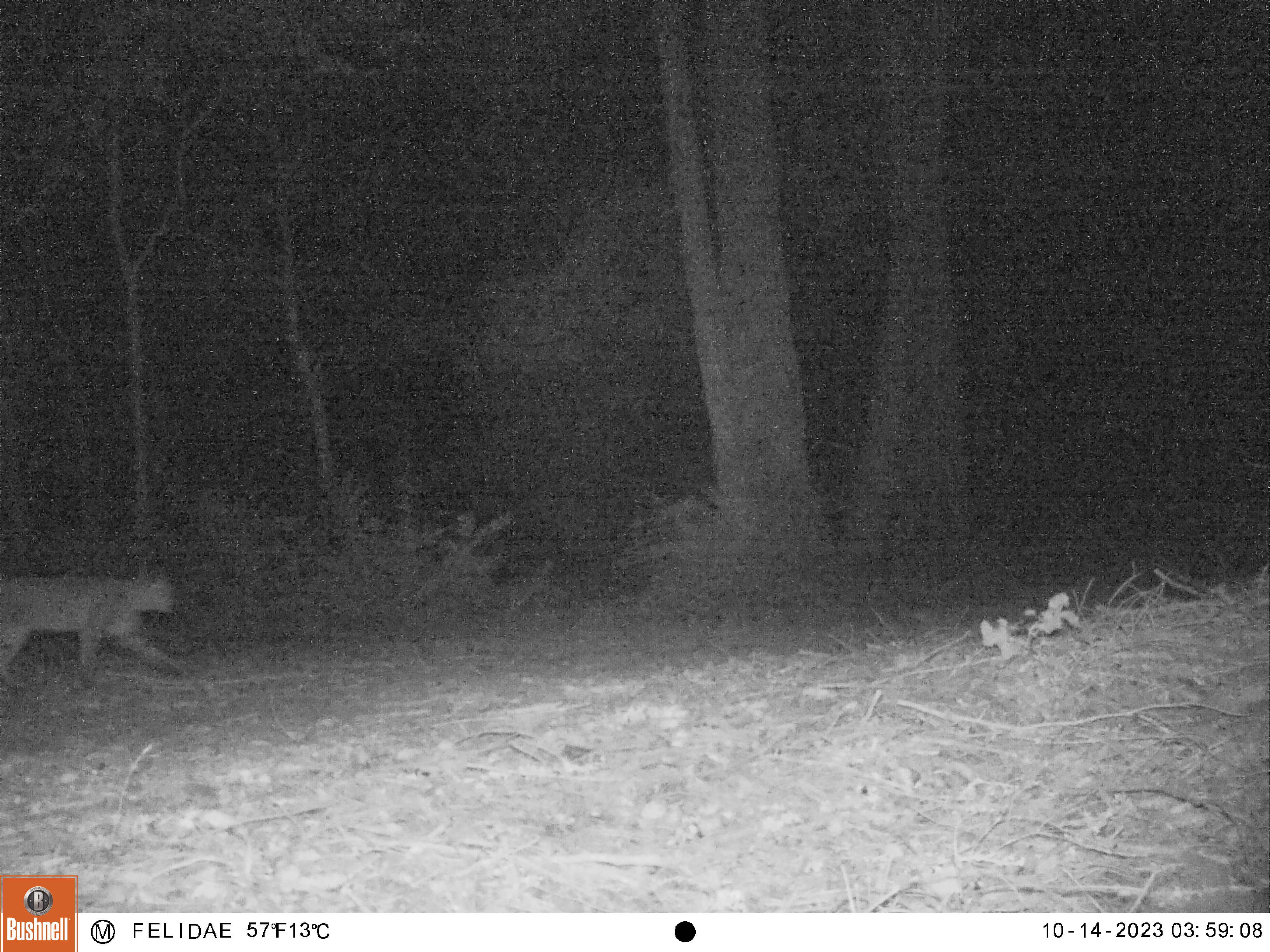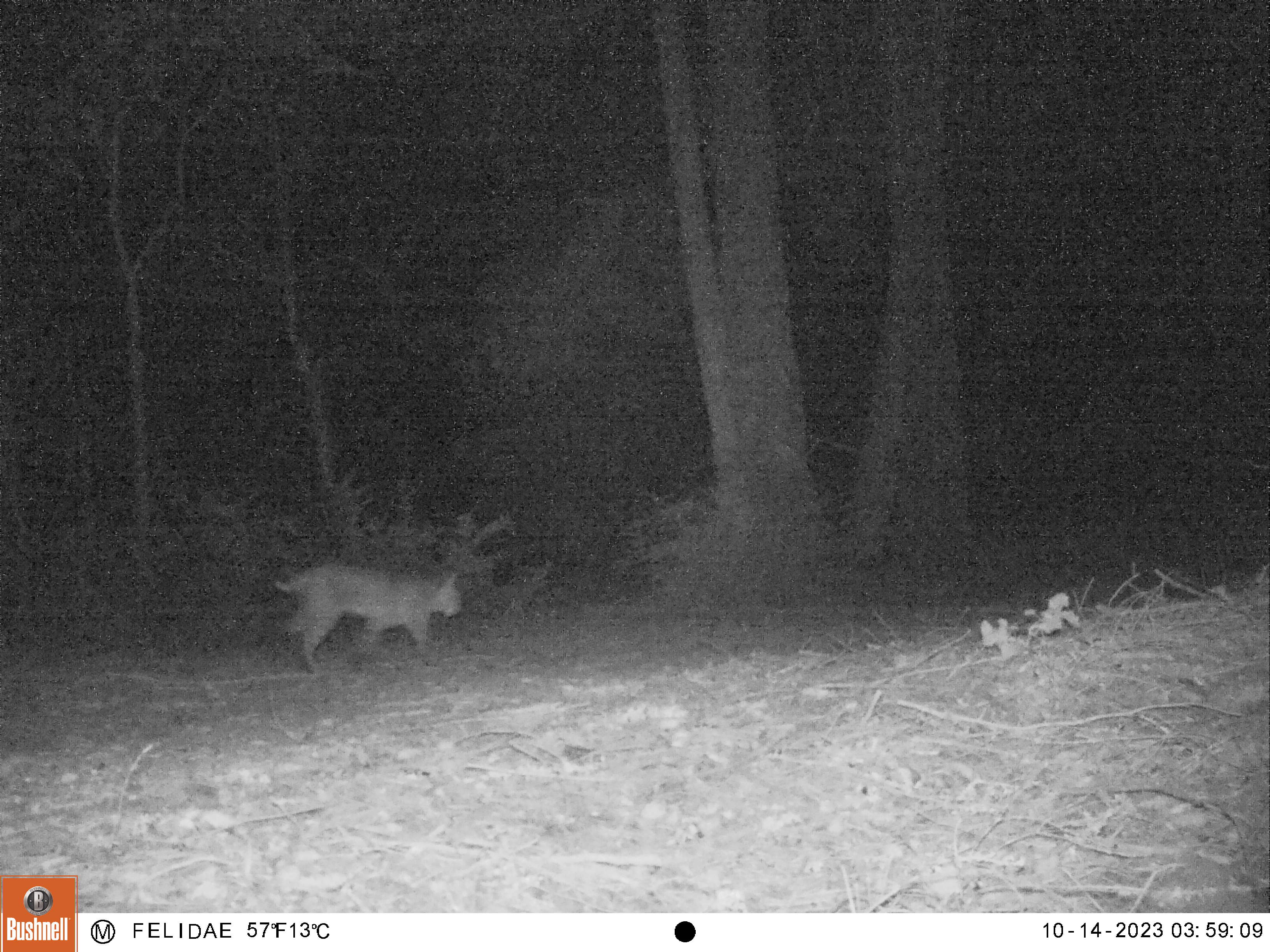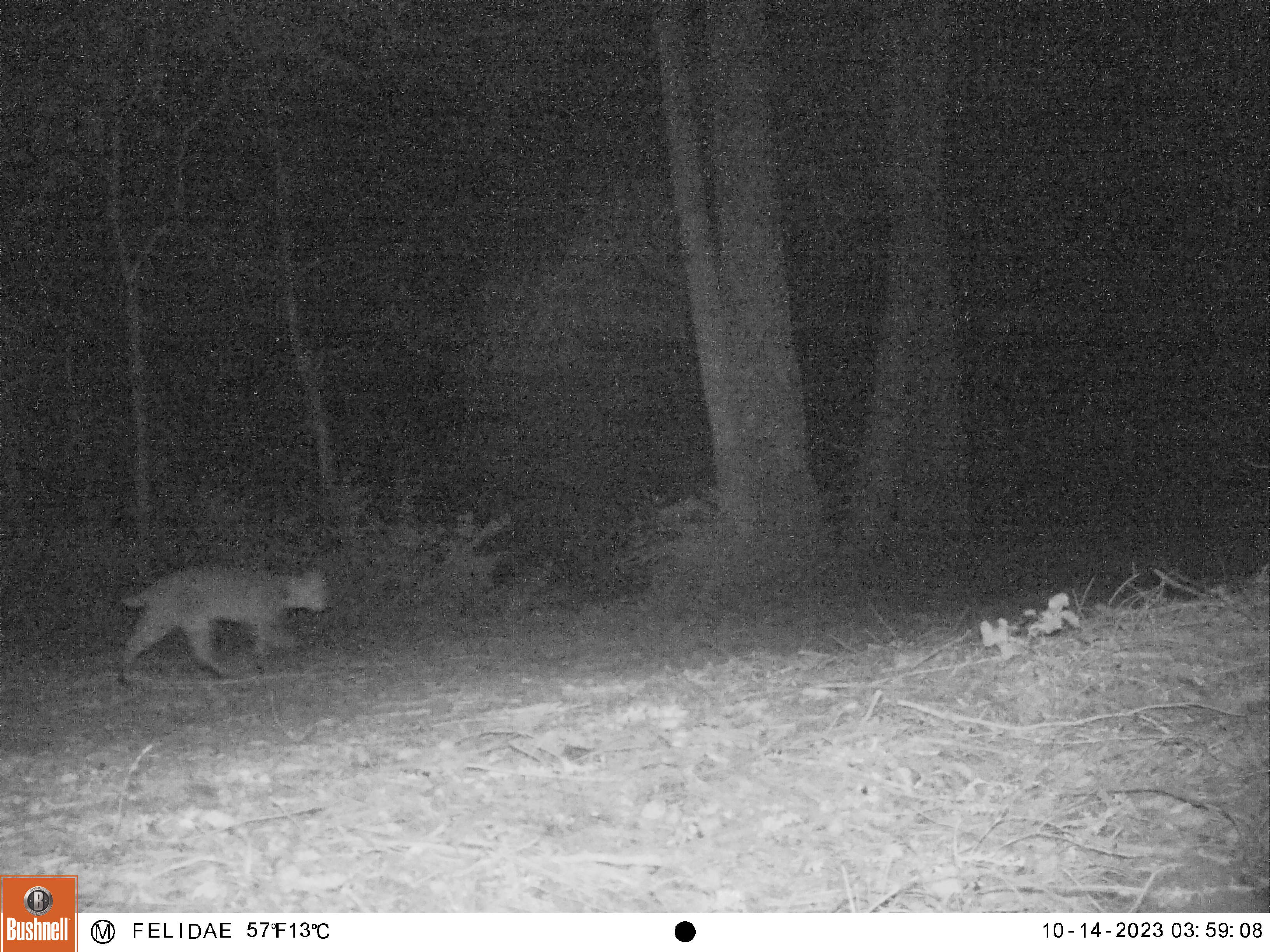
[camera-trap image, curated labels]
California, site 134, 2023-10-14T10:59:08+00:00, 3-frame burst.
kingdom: Animalia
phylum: Chordata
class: Mammalia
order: Carnivora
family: Felidae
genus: Lynx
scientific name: Lynx rufus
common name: bobcat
Bobcat (Lynx rufus).